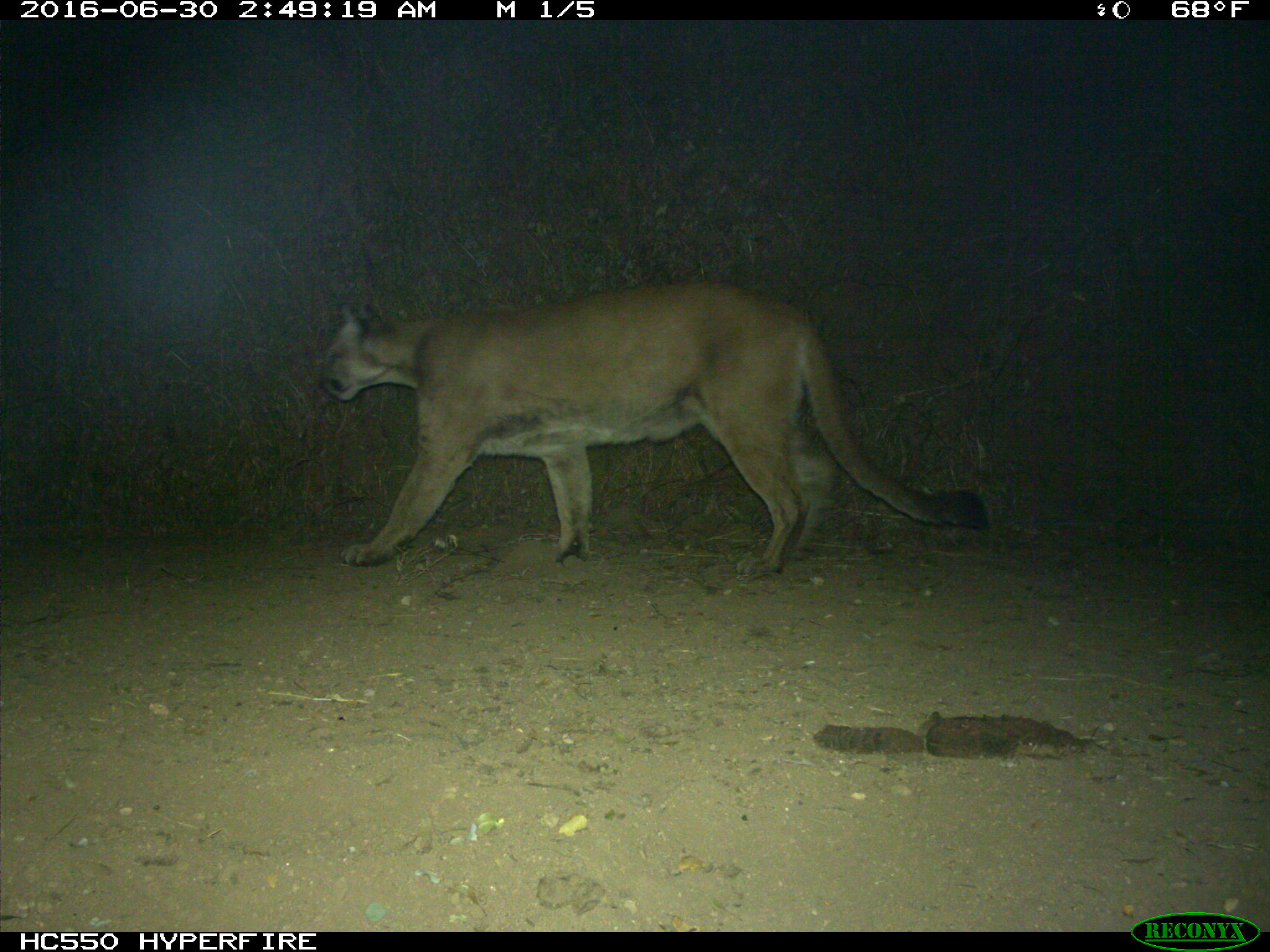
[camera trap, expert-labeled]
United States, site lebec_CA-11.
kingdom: Animalia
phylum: Chordata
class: Mammalia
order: Carnivora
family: Felidae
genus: Puma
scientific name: Puma concolor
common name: mountain lion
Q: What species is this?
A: Puma concolor (mountain lion).